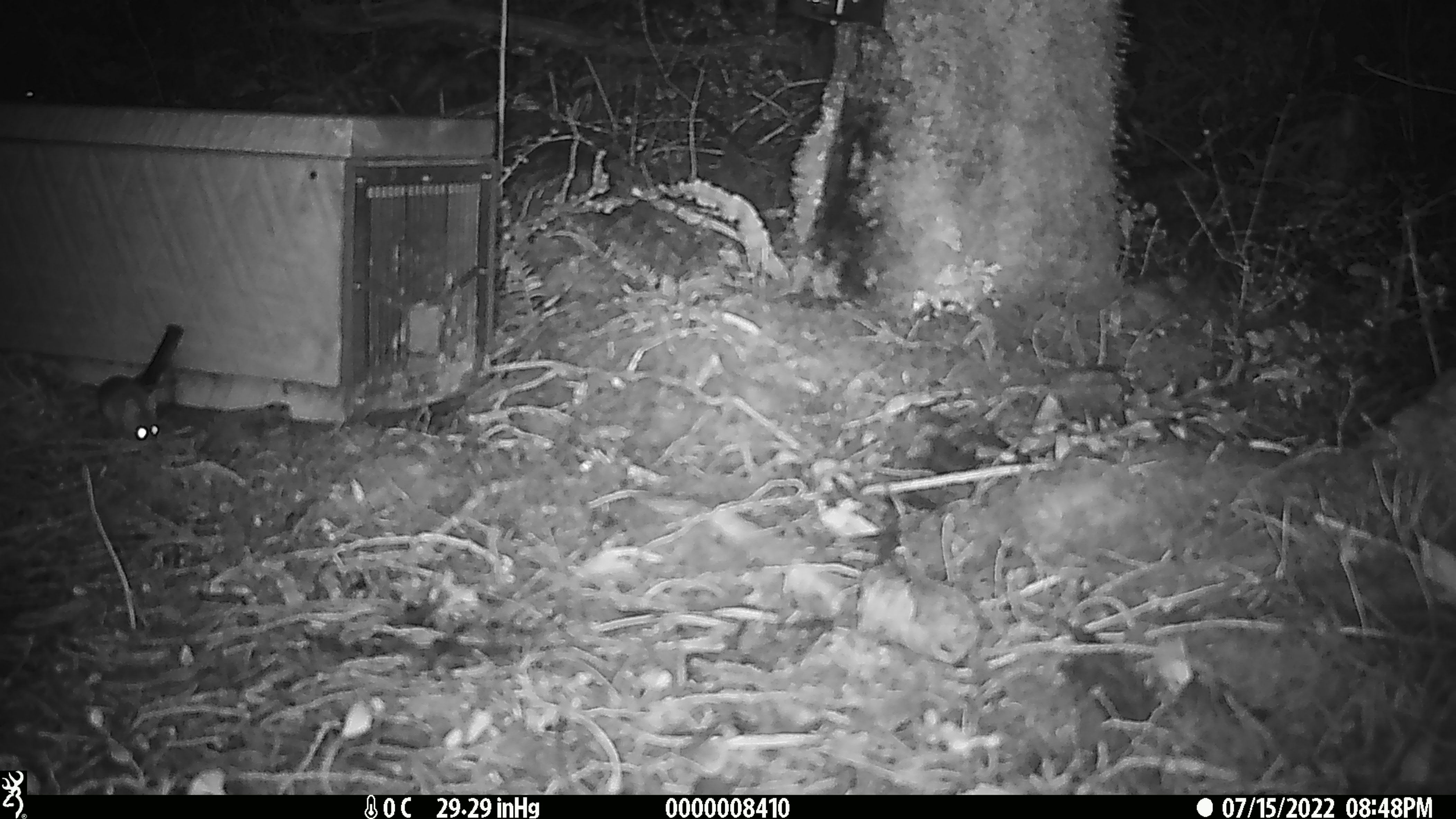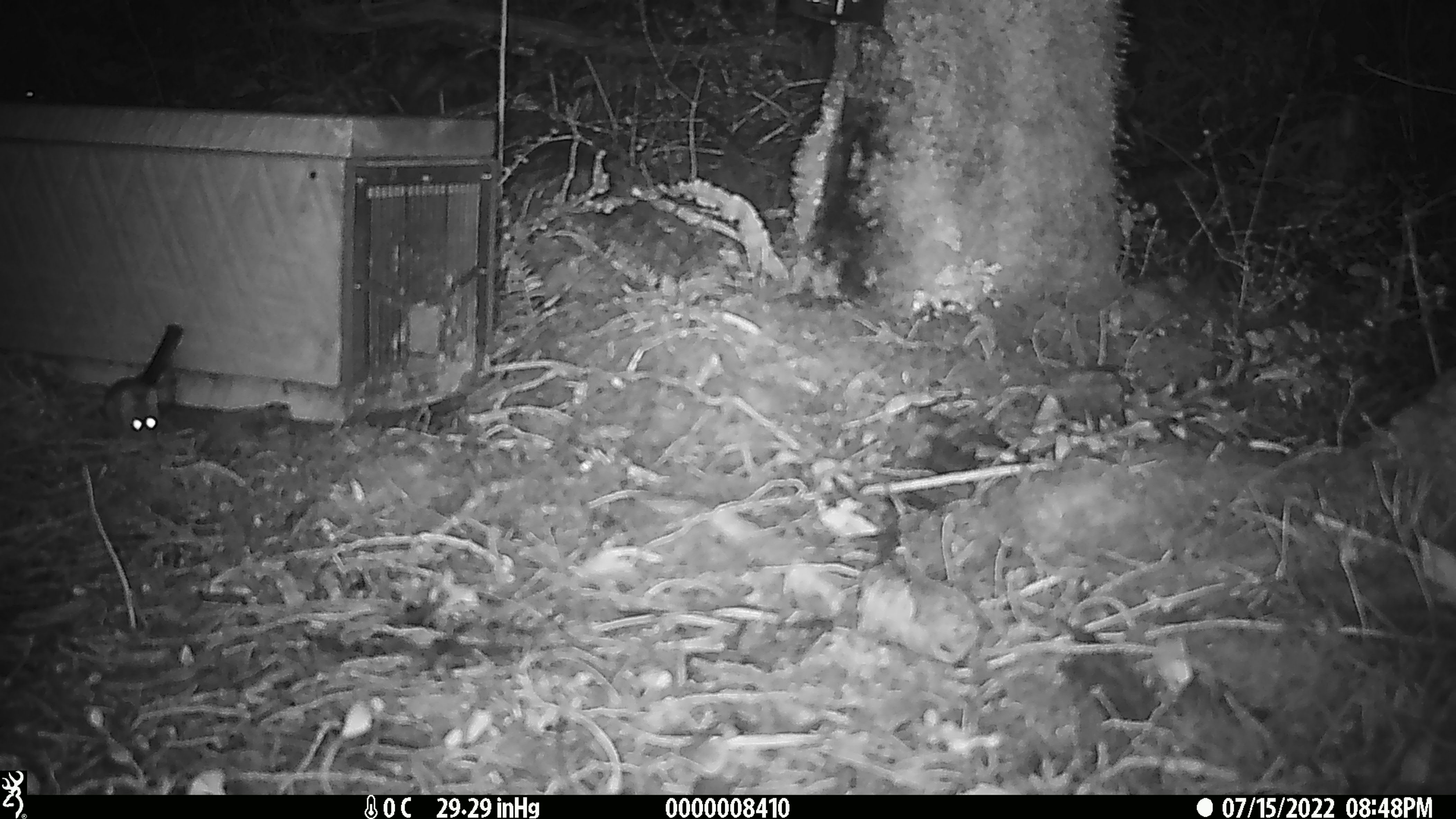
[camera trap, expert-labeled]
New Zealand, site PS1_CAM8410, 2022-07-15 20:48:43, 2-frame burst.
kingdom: Animalia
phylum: Chordata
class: Mammalia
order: Rodentia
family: Muridae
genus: Mus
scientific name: Mus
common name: mouse